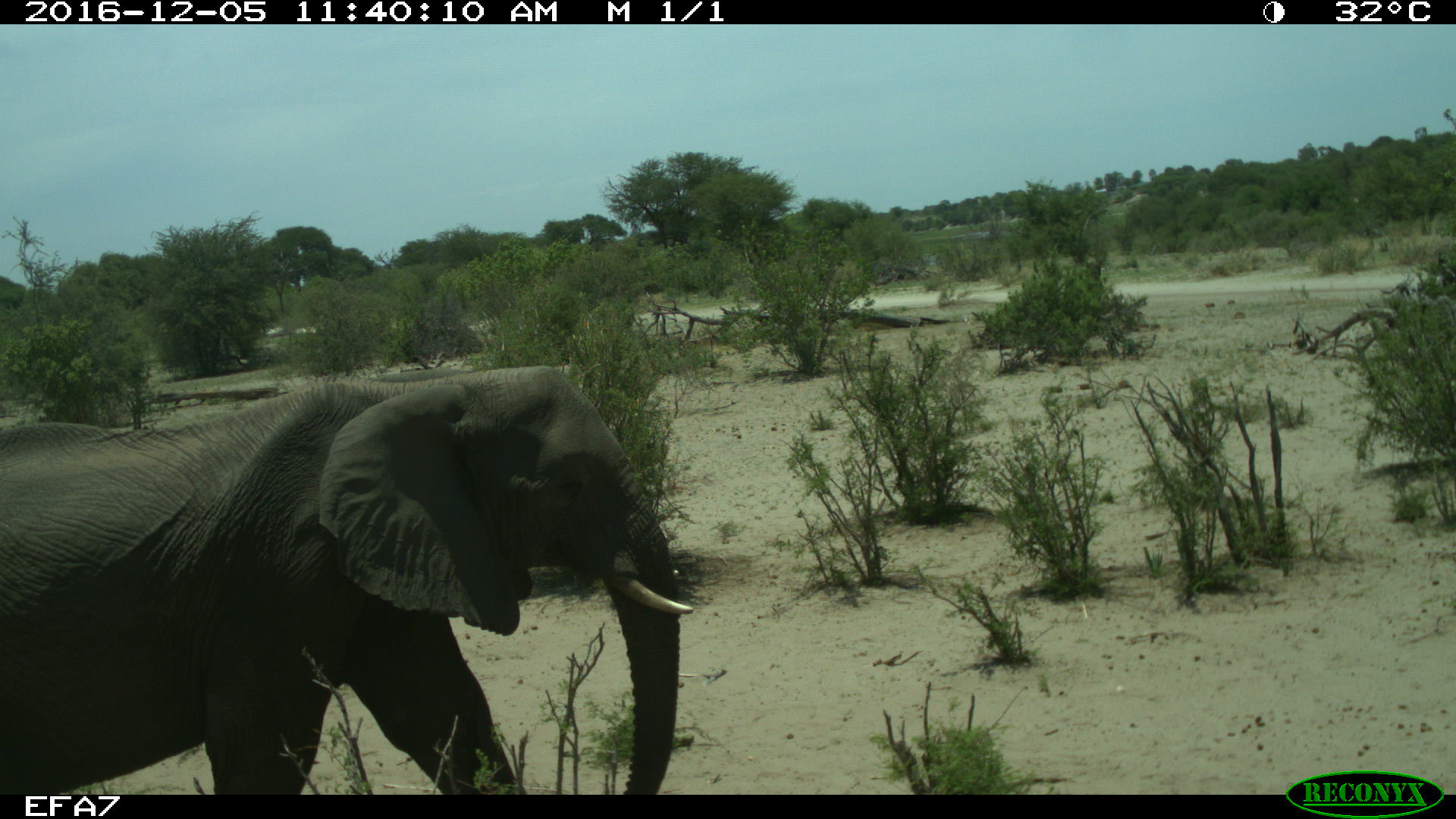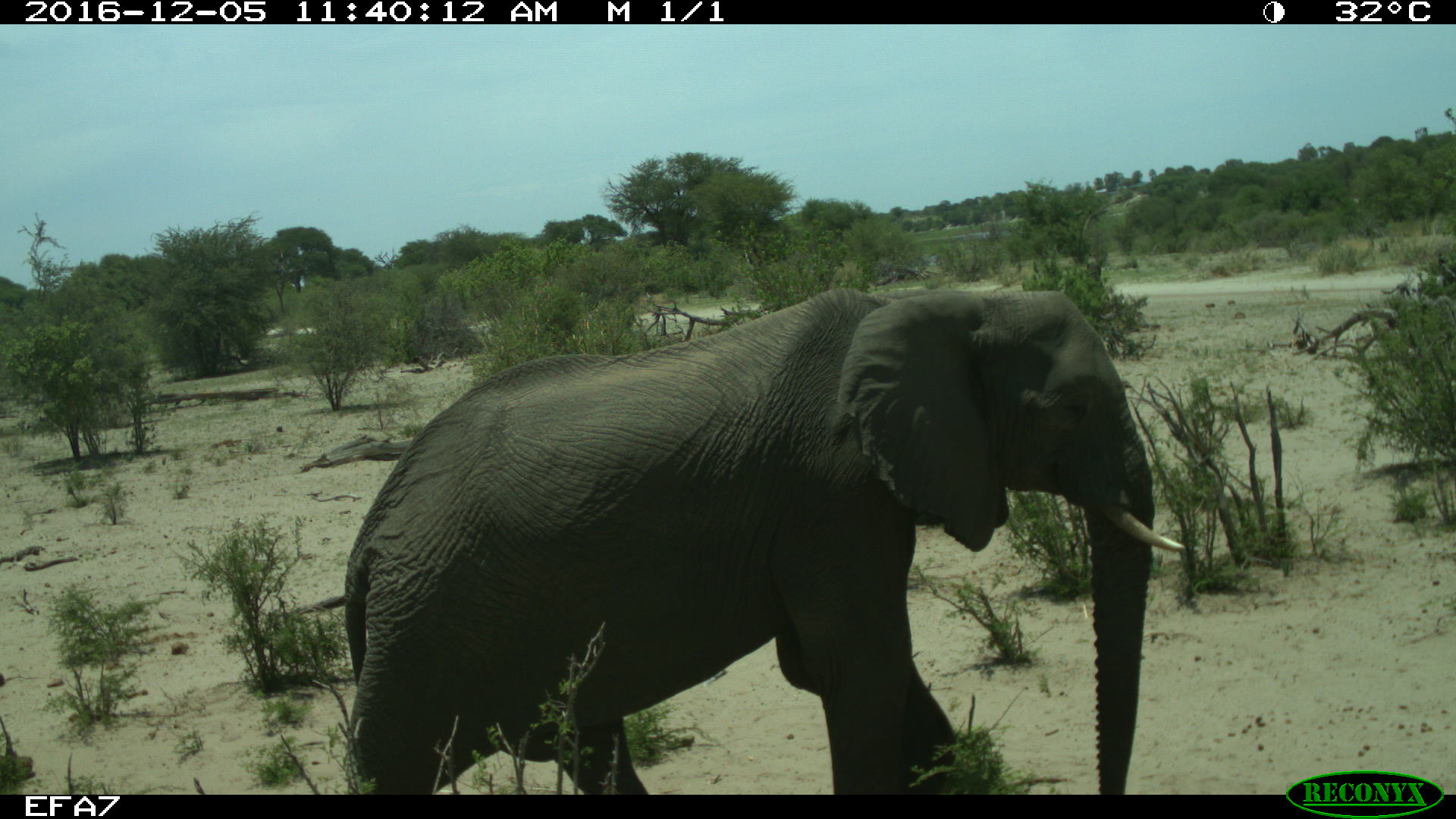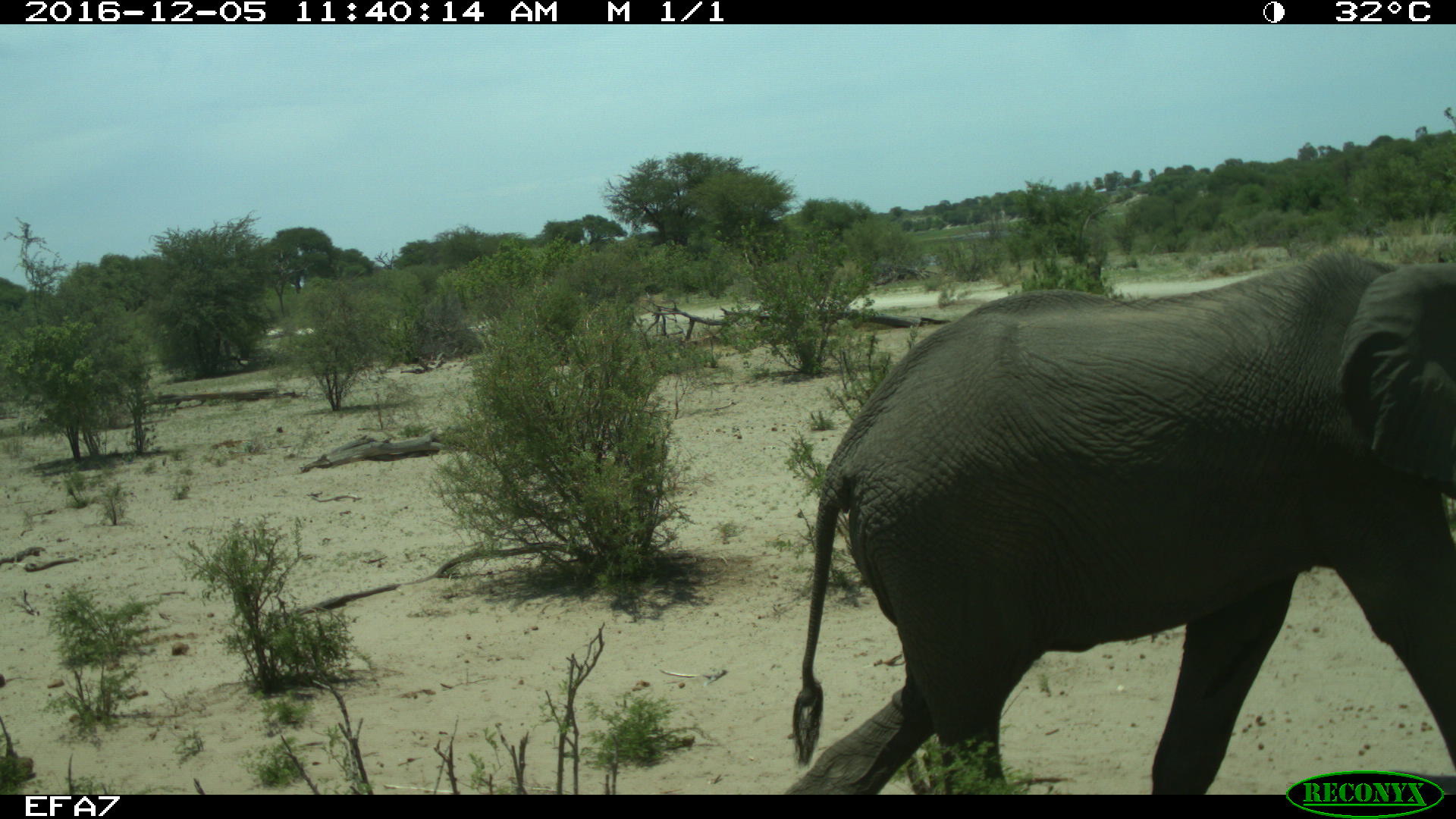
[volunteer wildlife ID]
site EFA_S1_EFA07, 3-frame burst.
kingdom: Animalia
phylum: Chordata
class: Mammalia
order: Proboscidea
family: Elephantidae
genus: Loxodonta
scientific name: Loxodonta africana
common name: african bush elephant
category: elephant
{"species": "elephant (african bush elephant) (Loxodonta africana)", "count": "1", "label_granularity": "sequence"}